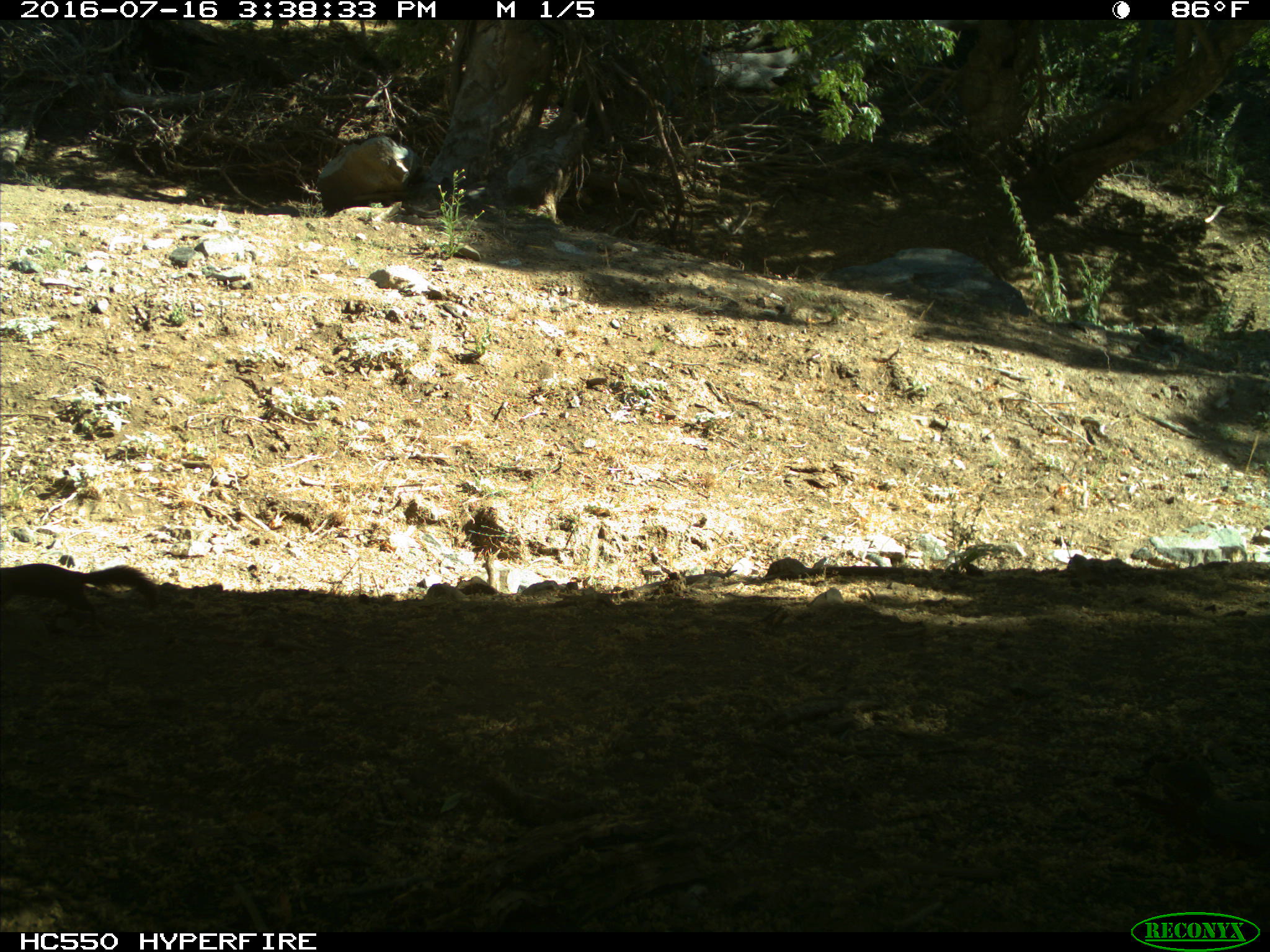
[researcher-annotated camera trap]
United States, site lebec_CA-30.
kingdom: Animalia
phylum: Chordata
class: Mammalia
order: Rodentia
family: Sciuridae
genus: Otospermophilus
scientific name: Otospermophilus beecheyi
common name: california ground squirrel